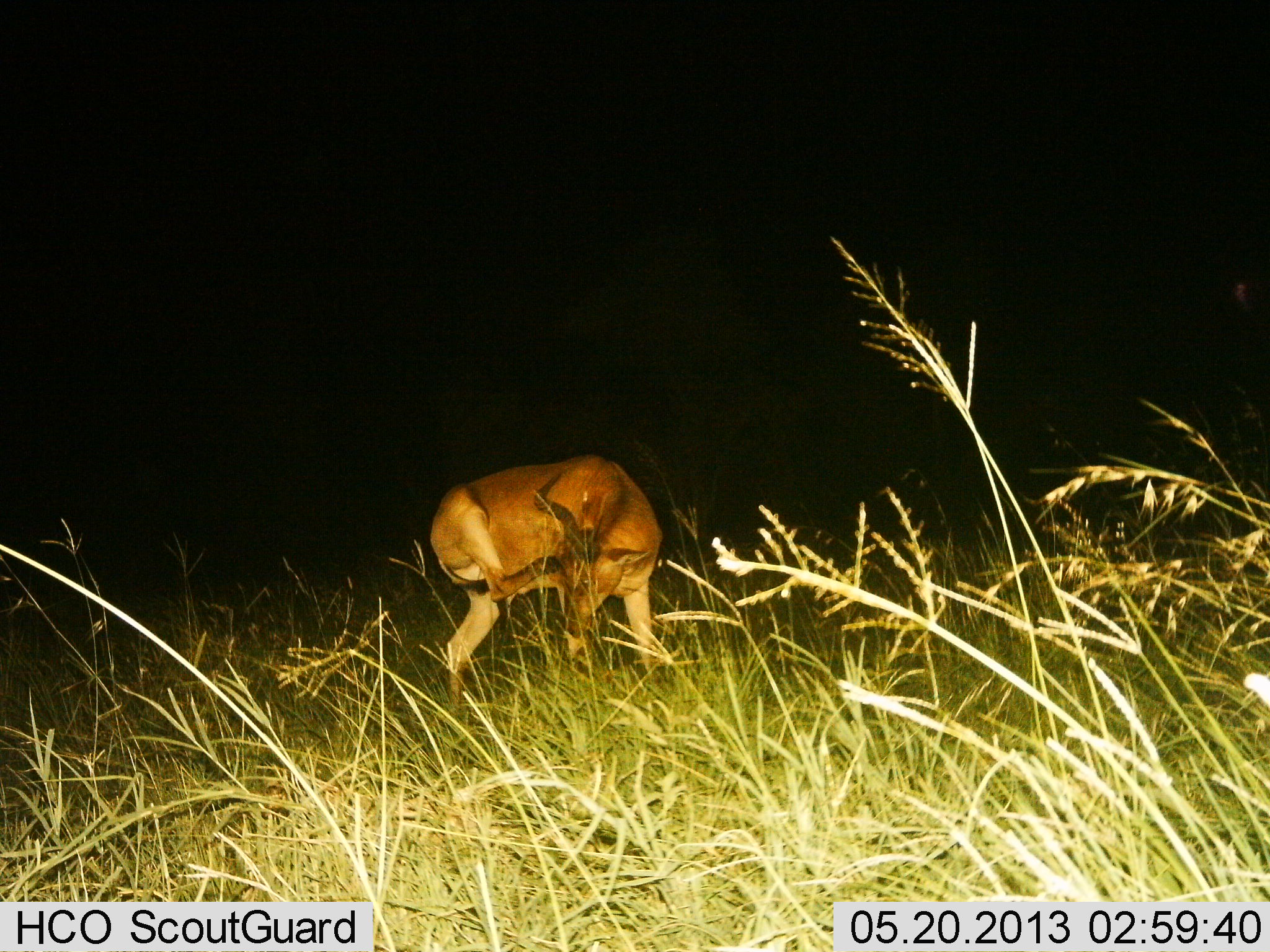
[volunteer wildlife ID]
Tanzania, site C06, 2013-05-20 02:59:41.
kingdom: Animalia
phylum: Chordata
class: Mammalia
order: Artiodactyla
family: Bovidae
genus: Alcelaphus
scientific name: Alcelaphus buselaphus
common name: hartebeest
Hartebeest (Alcelaphus buselaphus), count 1. Behavior (volunteer vote fractions): standing 80%, resting 0%, moving 20%, interacting 0%. Young present (vote fraction): 0%. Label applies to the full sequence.